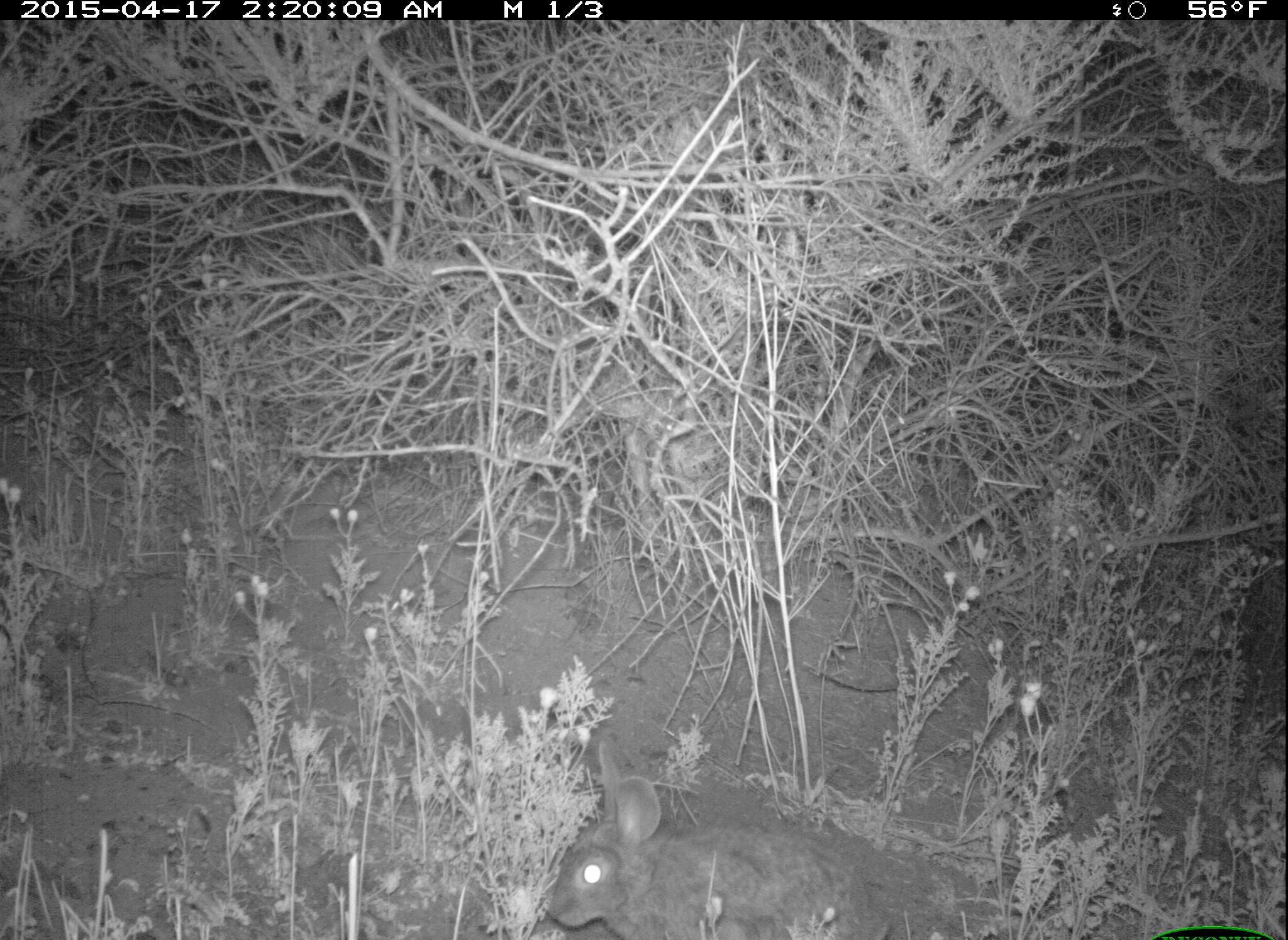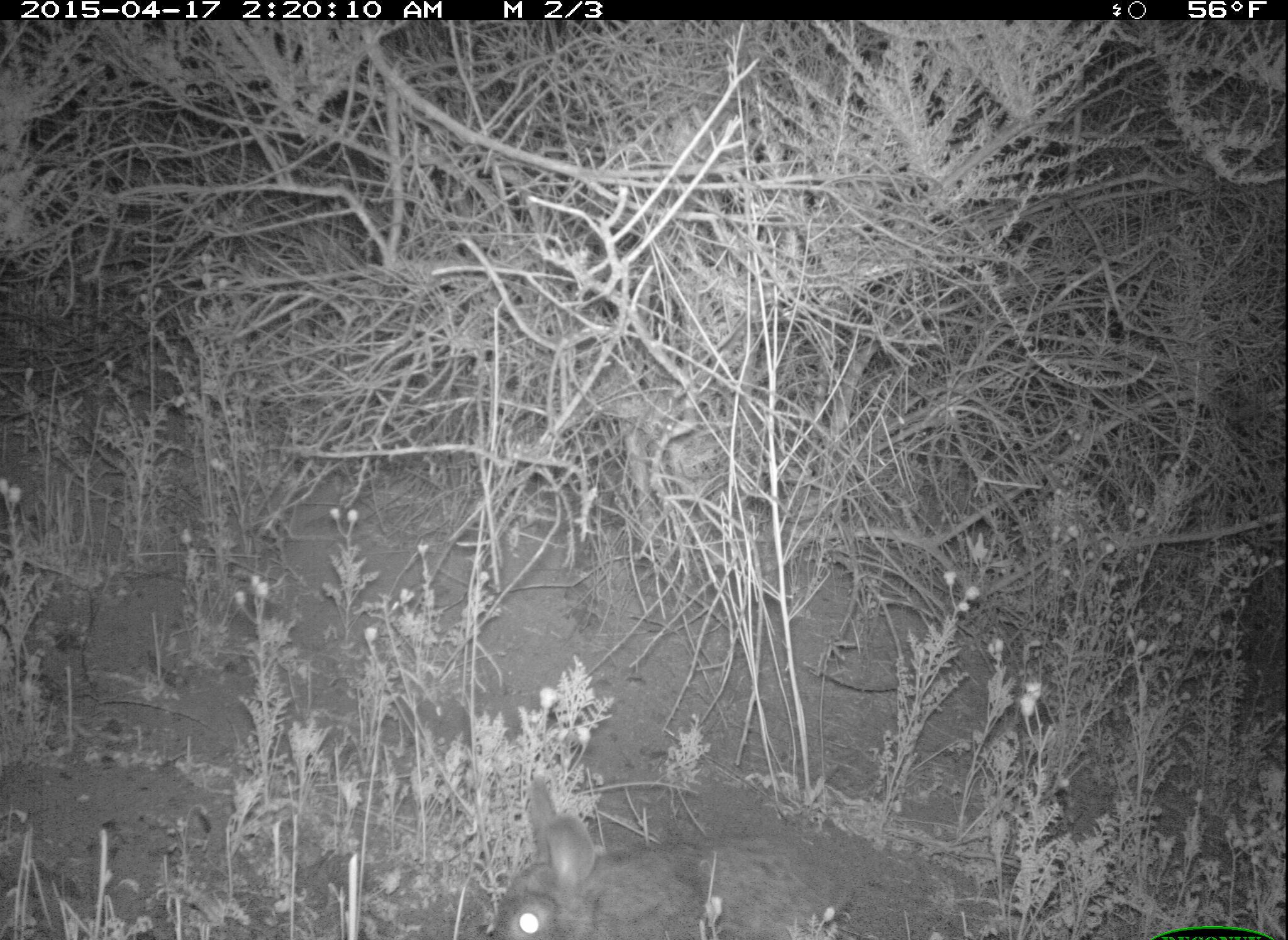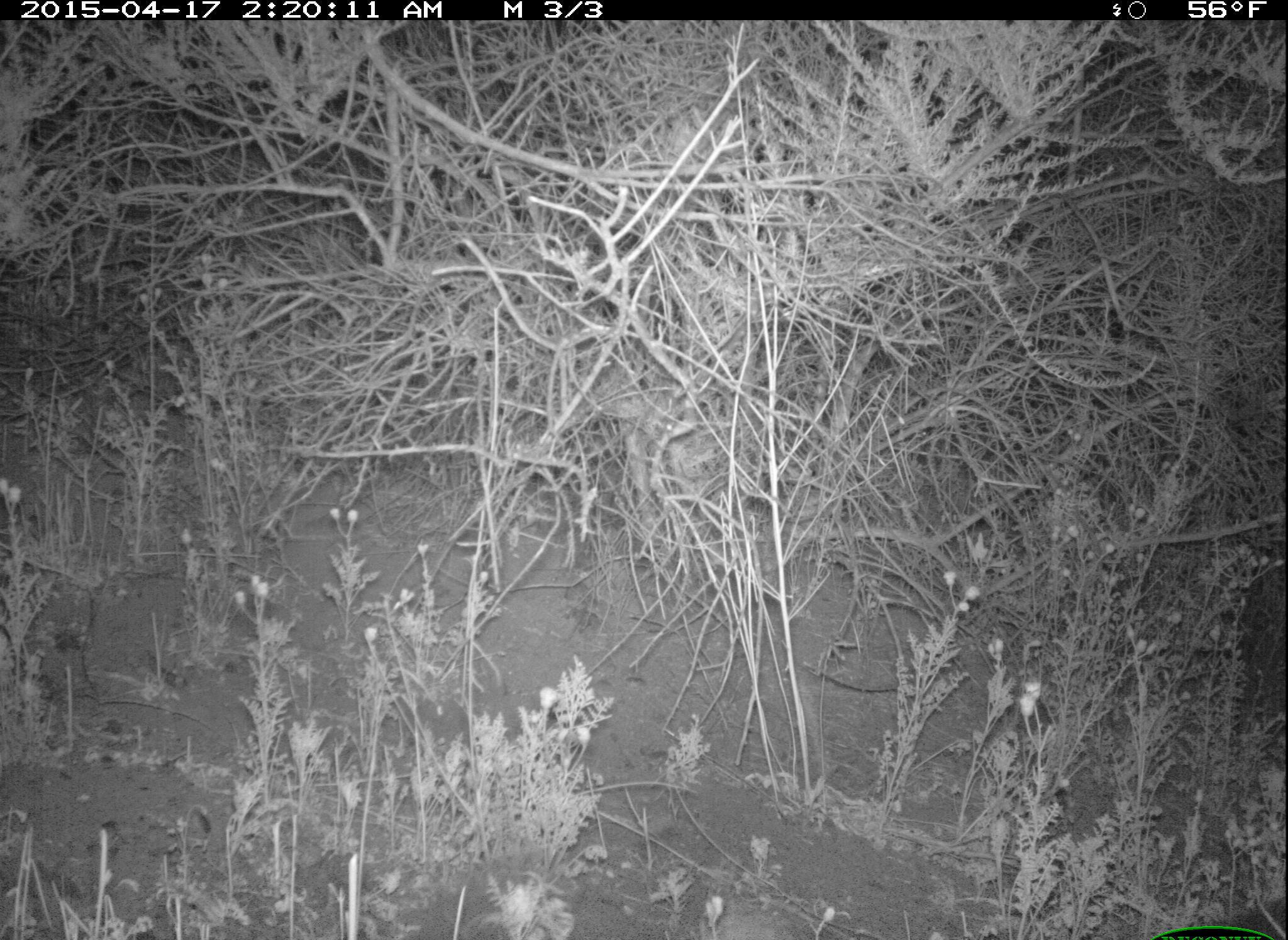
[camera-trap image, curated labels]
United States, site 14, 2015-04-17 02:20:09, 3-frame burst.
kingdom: Animalia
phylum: Chordata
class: Mammalia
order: Lagomorpha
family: Leporidae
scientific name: Leporidae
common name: rabbits and hares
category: rabbit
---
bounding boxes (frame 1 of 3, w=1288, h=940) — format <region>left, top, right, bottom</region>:
rabbit: <region>551, 742, 885, 940</region>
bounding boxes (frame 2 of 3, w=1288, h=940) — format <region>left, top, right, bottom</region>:
rabbit: <region>494, 775, 856, 940</region>